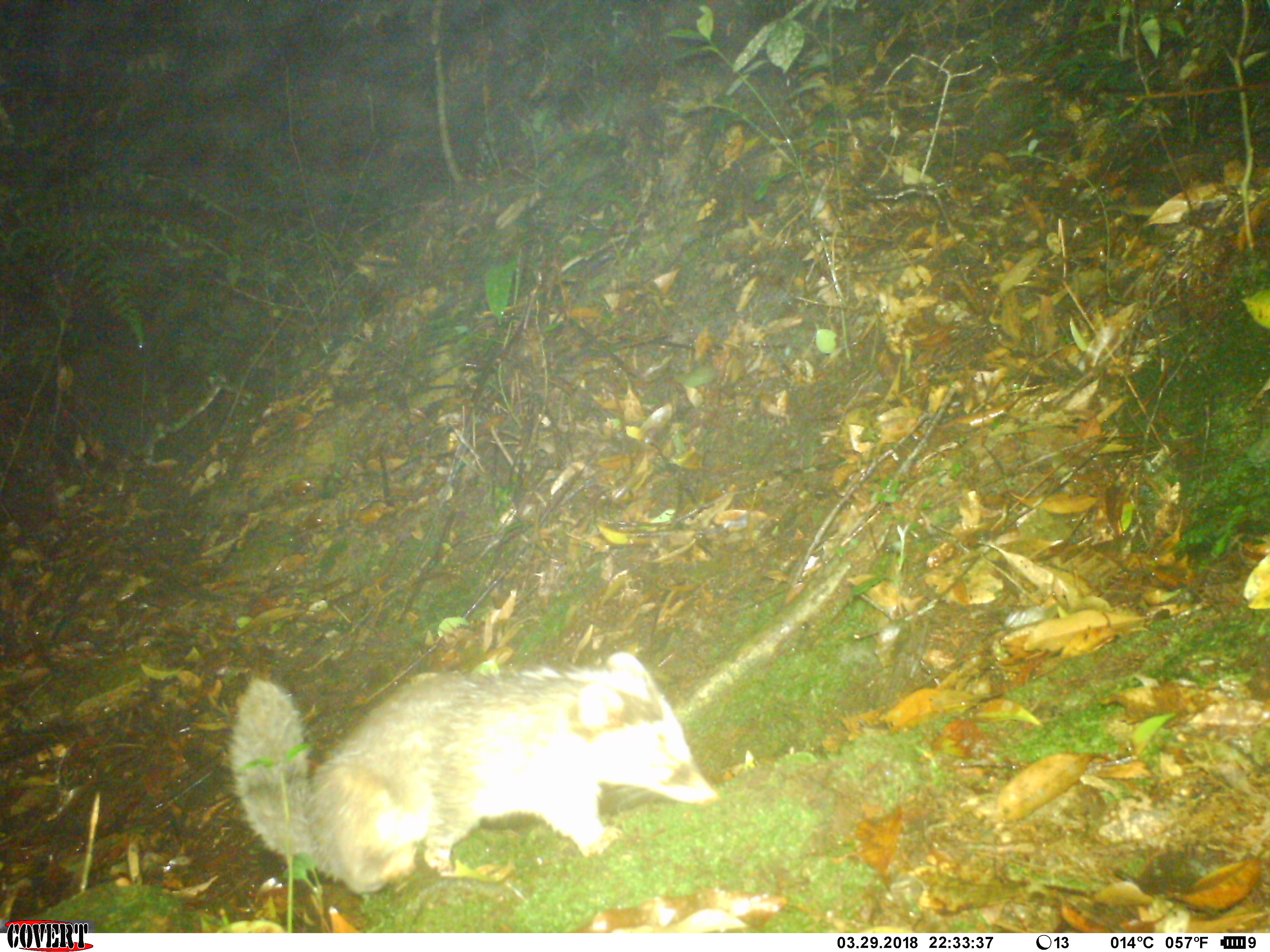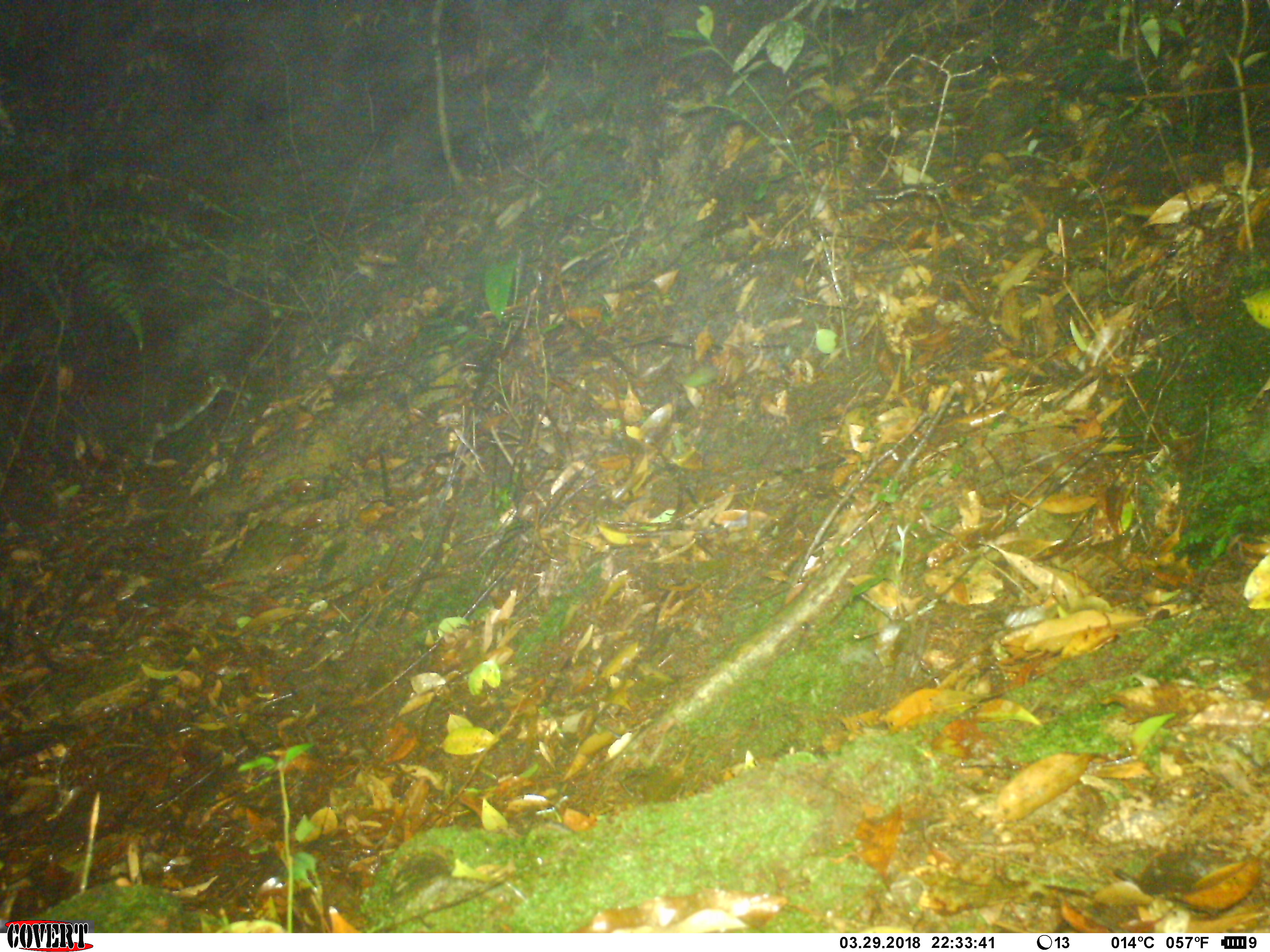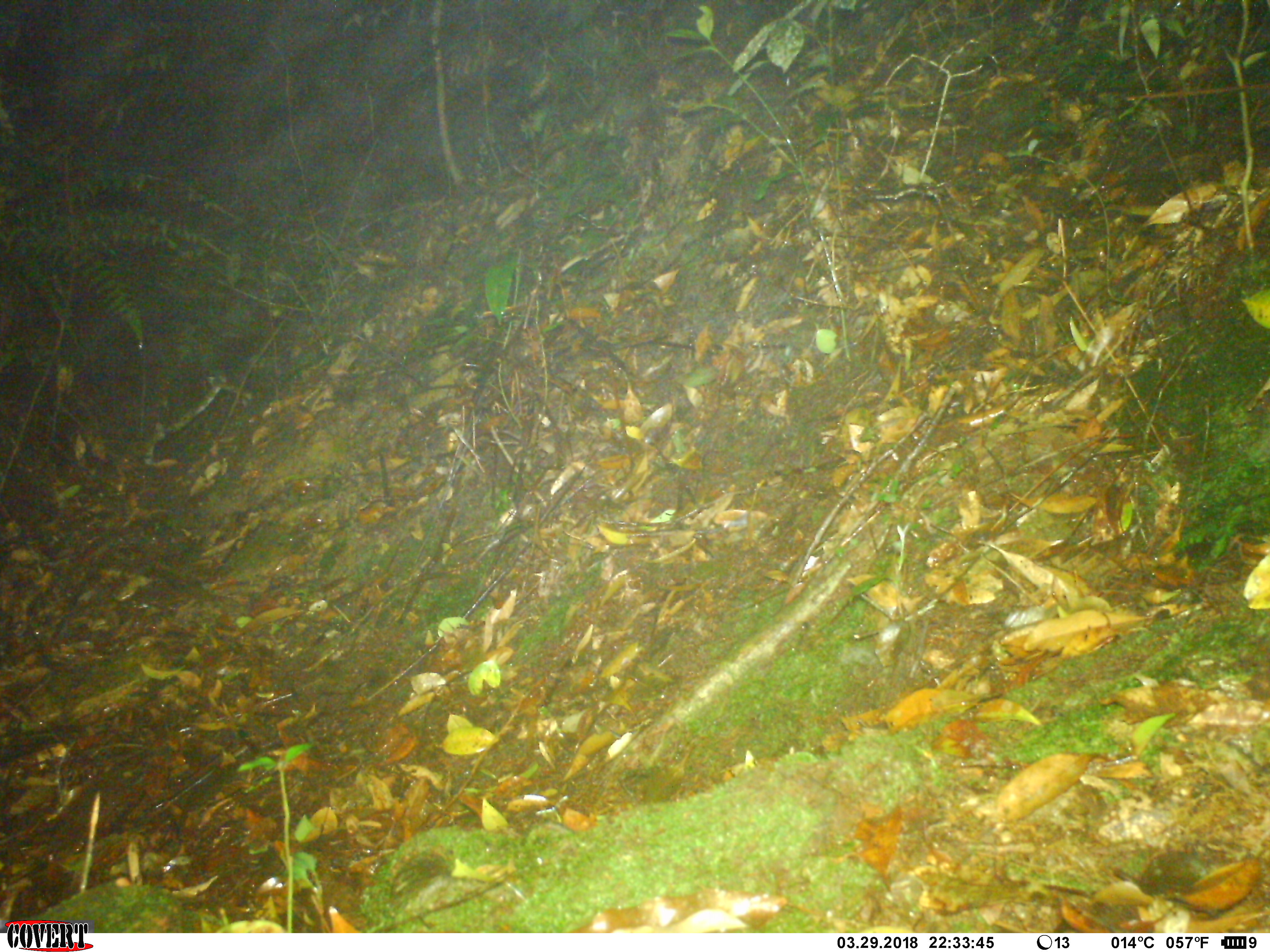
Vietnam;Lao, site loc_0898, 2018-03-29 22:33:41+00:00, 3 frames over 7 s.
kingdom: Animalia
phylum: Chordata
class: Mammalia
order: Carnivora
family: Mustelidae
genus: Melogale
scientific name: Melogale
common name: ferret badger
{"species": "ferret badger (Melogale)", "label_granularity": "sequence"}